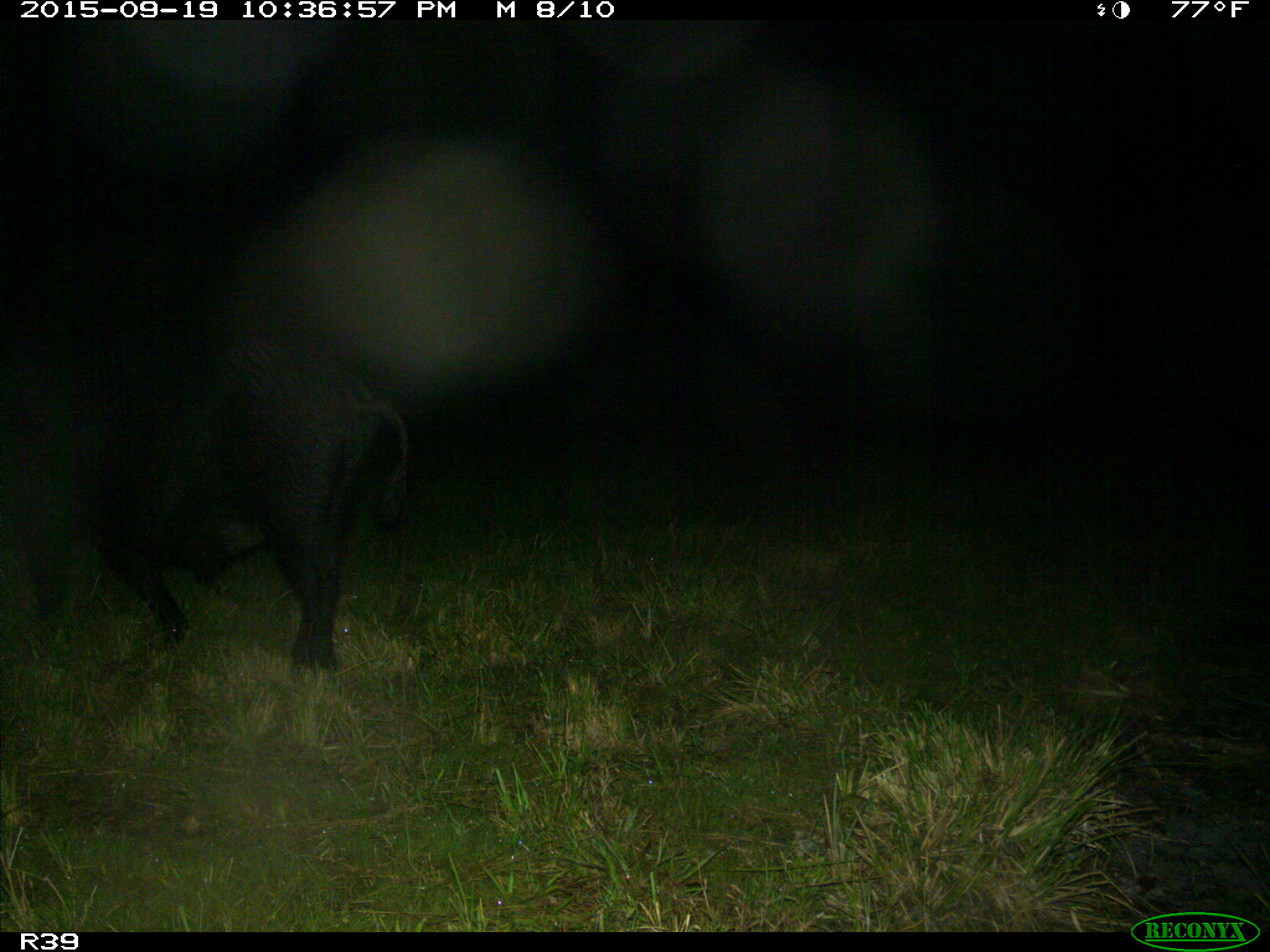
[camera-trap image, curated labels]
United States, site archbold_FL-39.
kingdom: Animalia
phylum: Chordata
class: Mammalia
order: Artiodactyla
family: Suidae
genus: Sus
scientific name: Sus scrofa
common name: wild boar